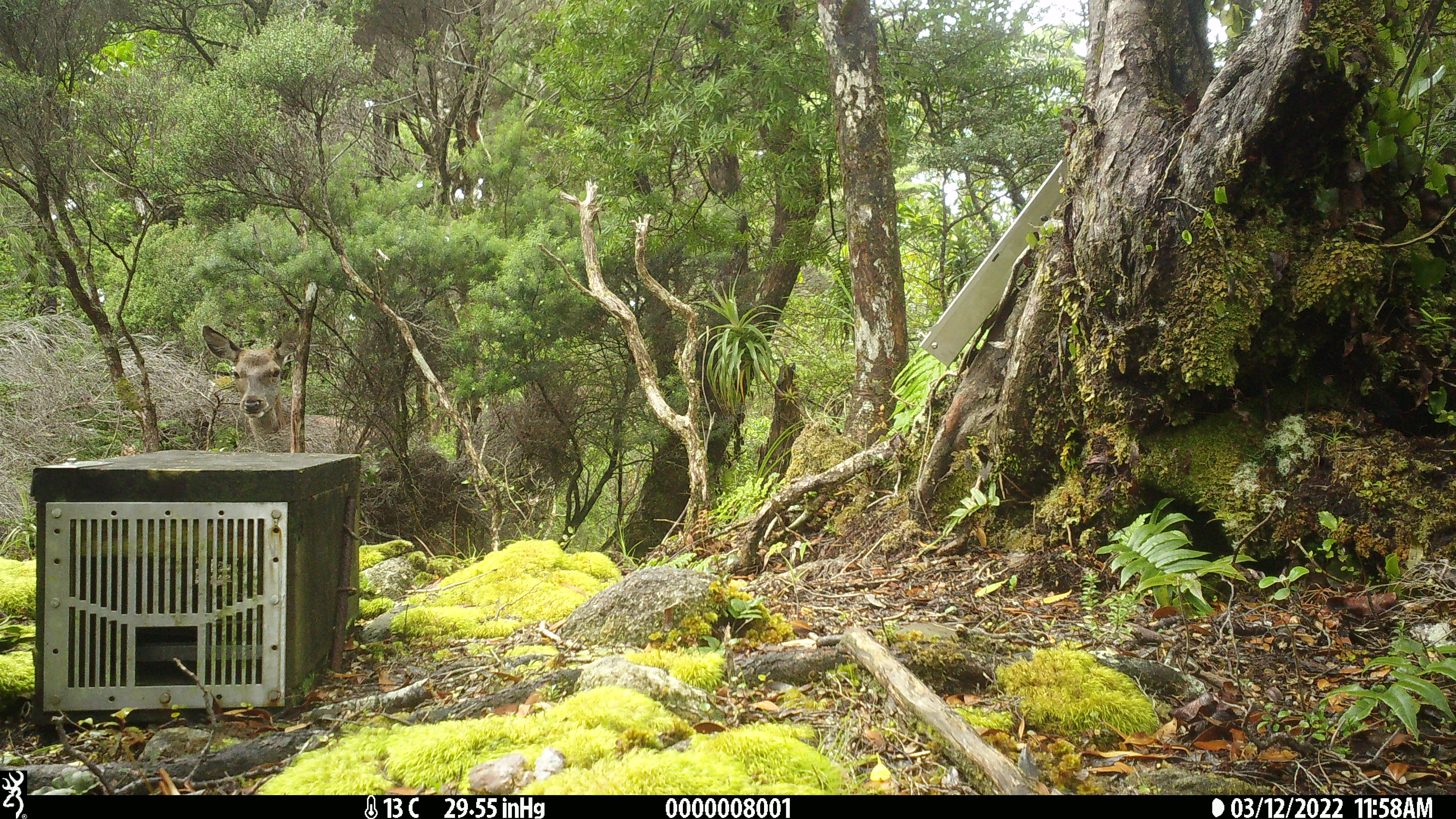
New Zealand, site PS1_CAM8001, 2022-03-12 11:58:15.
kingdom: Animalia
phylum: Chordata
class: Mammalia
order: Artiodactyla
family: Cervidae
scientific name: Cervidae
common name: deer